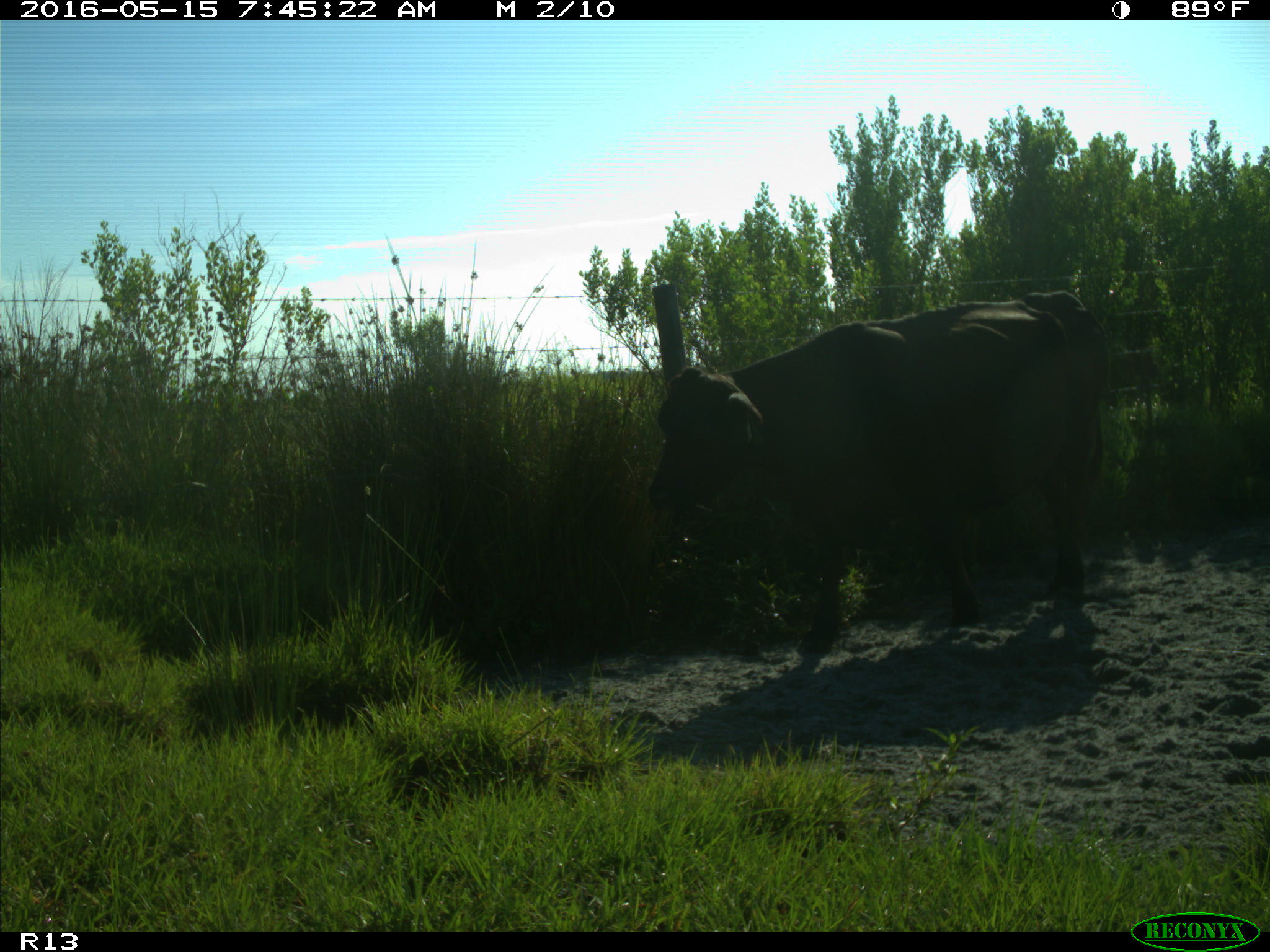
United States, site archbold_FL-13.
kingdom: Animalia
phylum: Chordata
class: Mammalia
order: Artiodactyla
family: Bovidae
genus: Bos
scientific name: Bos taurus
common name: domestic cow